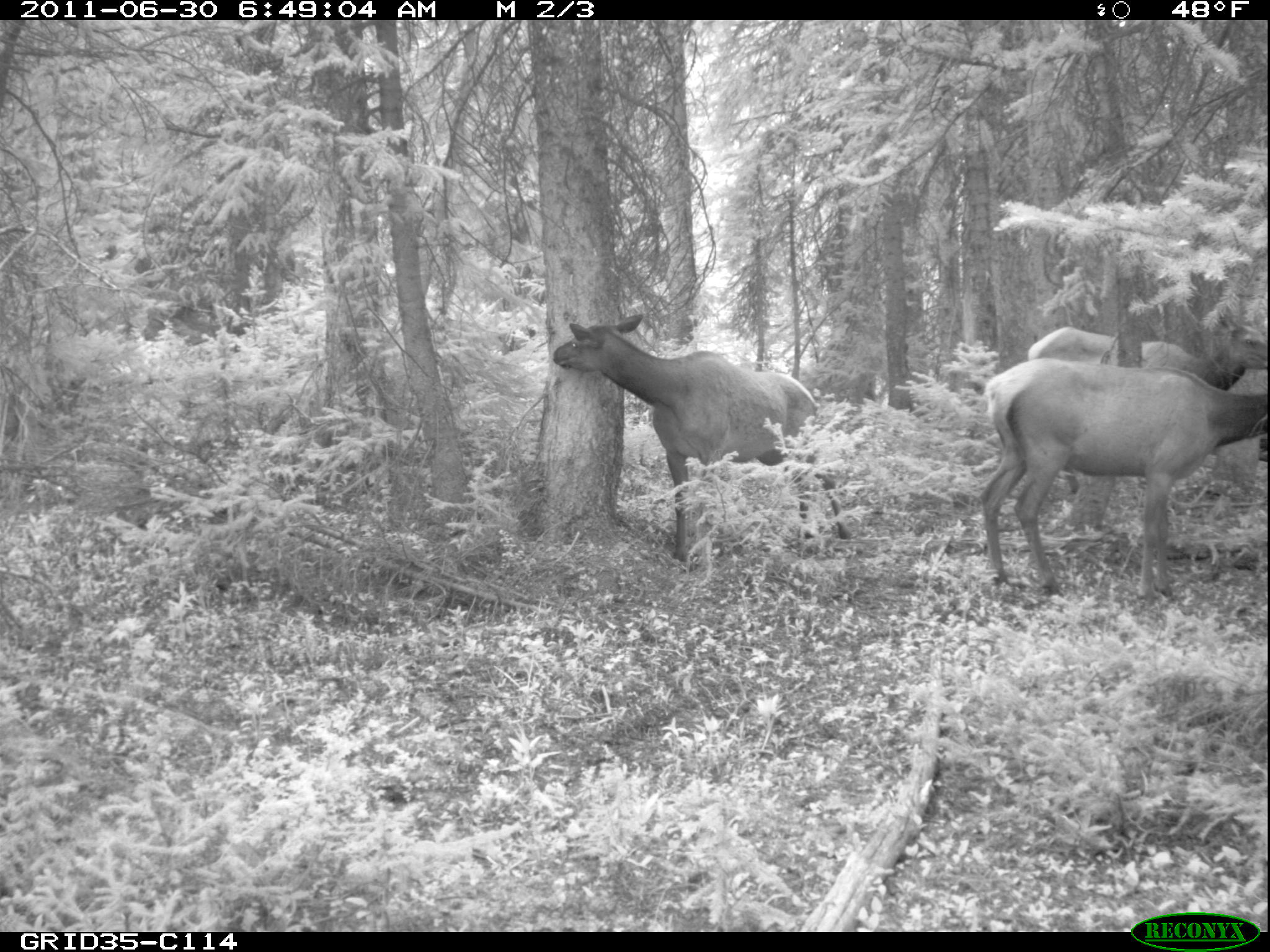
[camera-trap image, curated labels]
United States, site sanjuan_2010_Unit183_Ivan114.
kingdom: Animalia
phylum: Chordata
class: Mammalia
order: Artiodactyla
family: Cervidae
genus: Cervus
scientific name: Cervus elaphus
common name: red deer